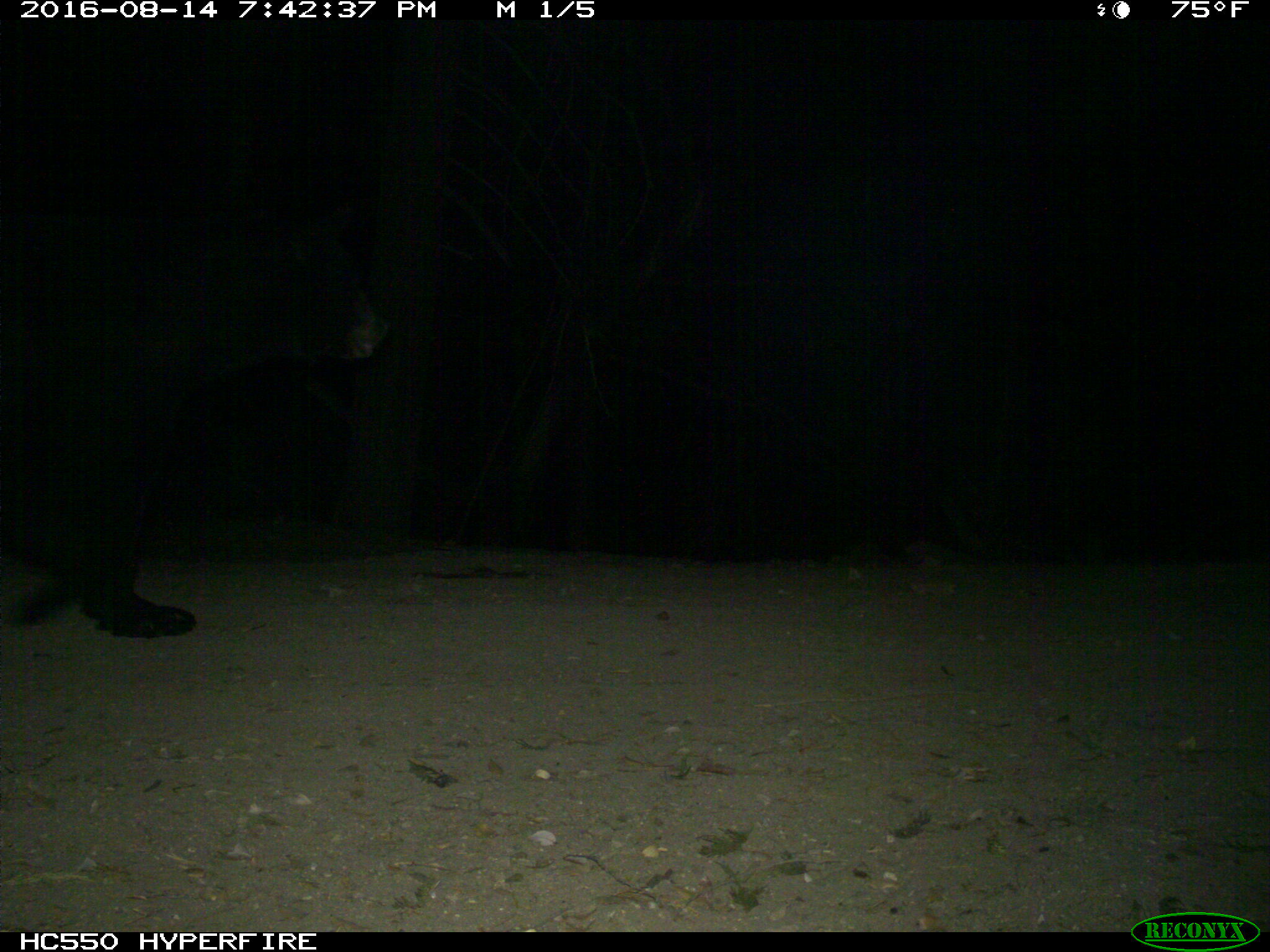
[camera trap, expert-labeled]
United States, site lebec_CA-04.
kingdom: Animalia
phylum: Chordata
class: Mammalia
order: Carnivora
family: Ursidae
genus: Ursus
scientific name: Ursus americanus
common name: american black bear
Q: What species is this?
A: Ursus americanus (american black bear).